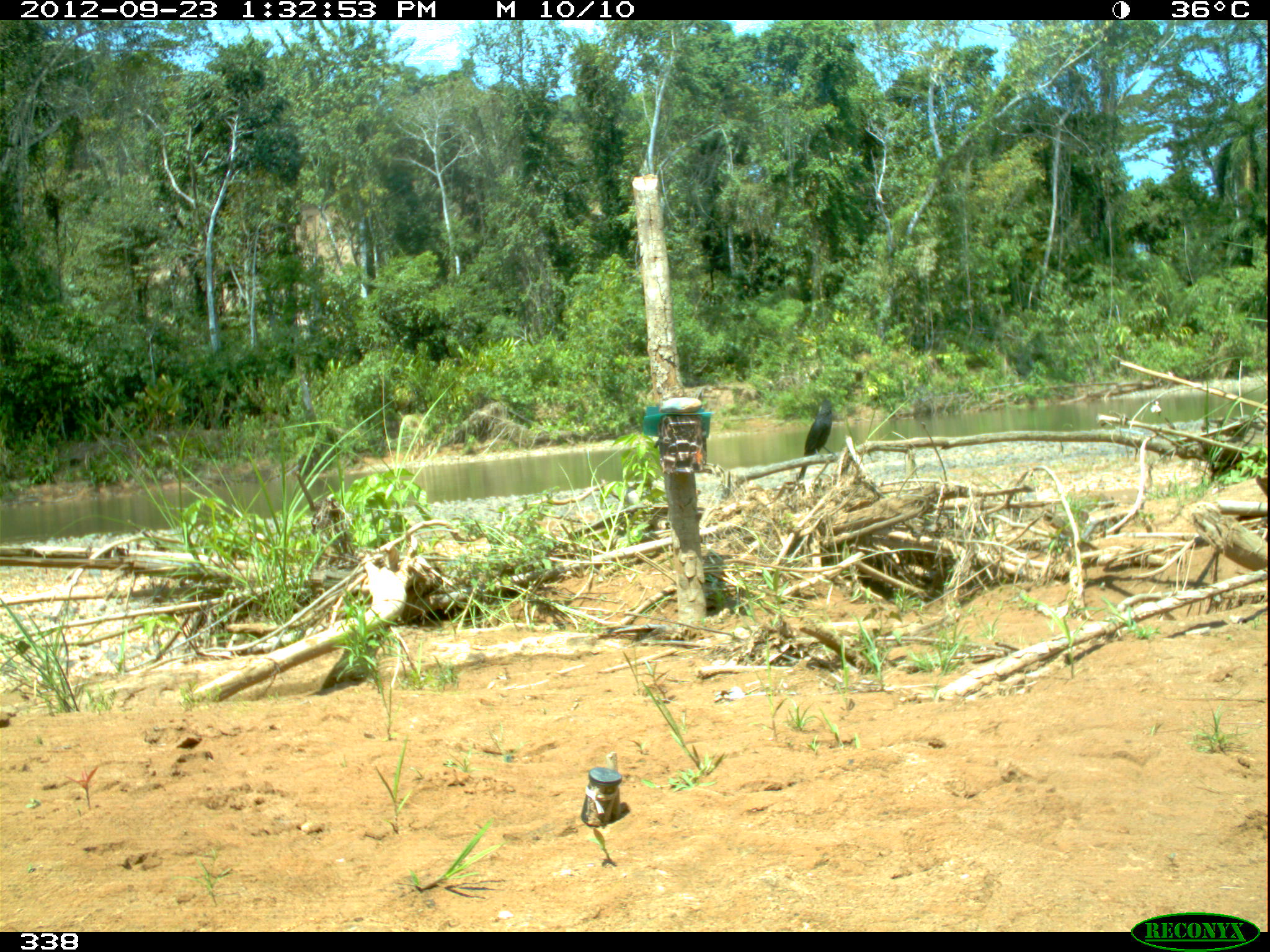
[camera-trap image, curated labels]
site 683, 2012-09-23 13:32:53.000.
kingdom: Animalia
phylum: Chordata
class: Aves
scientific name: Aves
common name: bird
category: unknown bird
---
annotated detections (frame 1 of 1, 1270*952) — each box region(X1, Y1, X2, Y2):
unknown bird: region(798, 399, 836, 479)